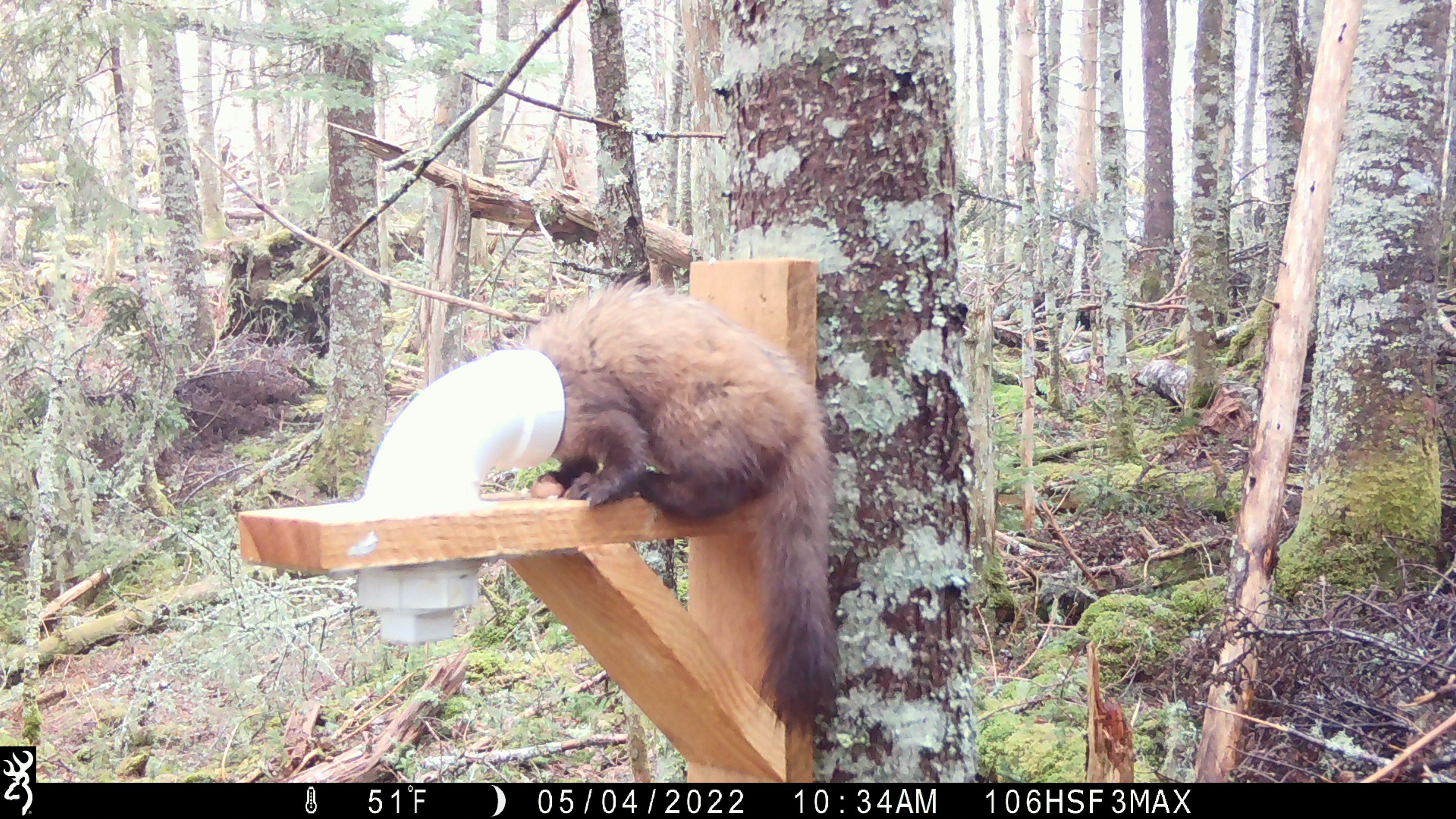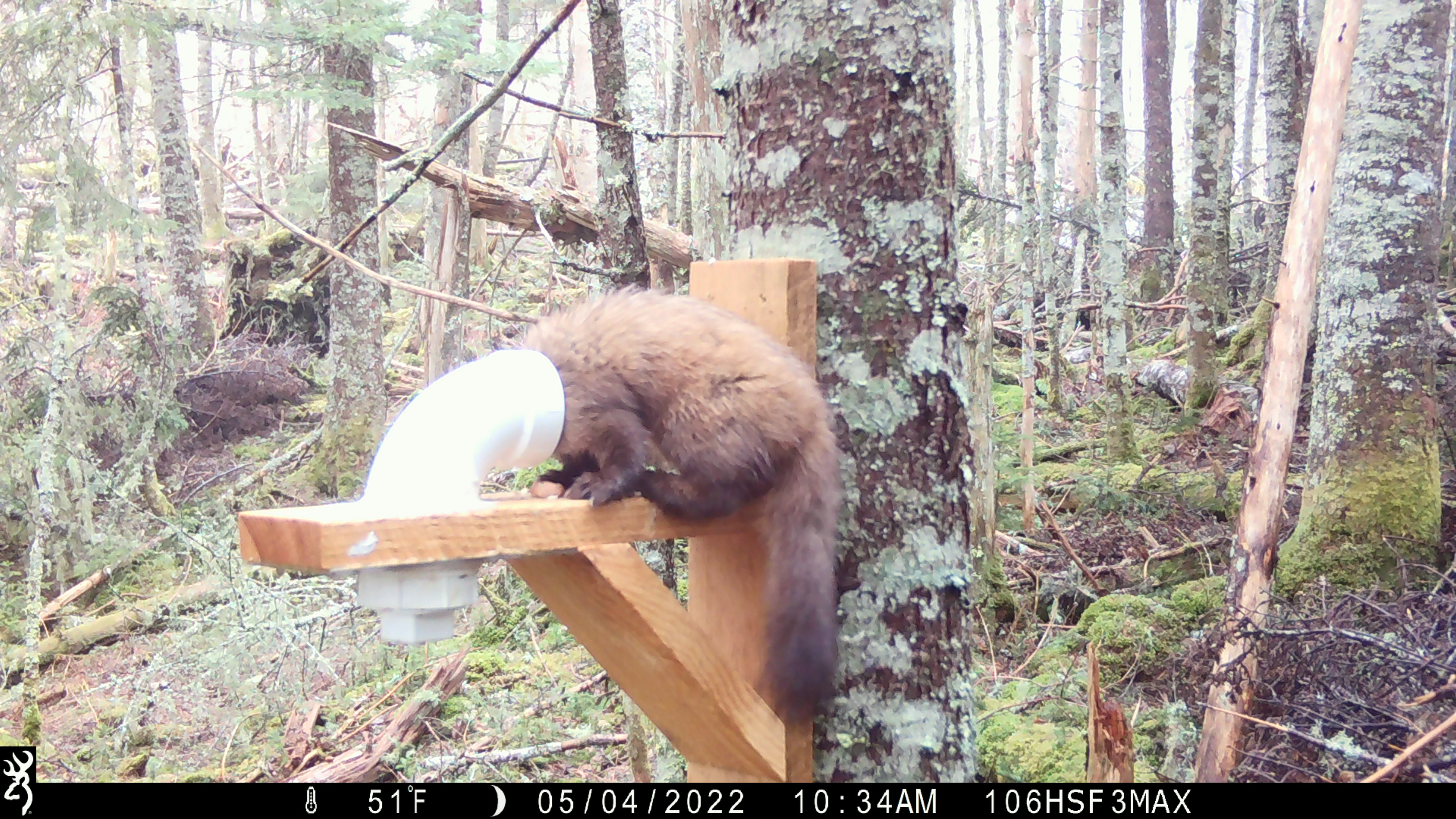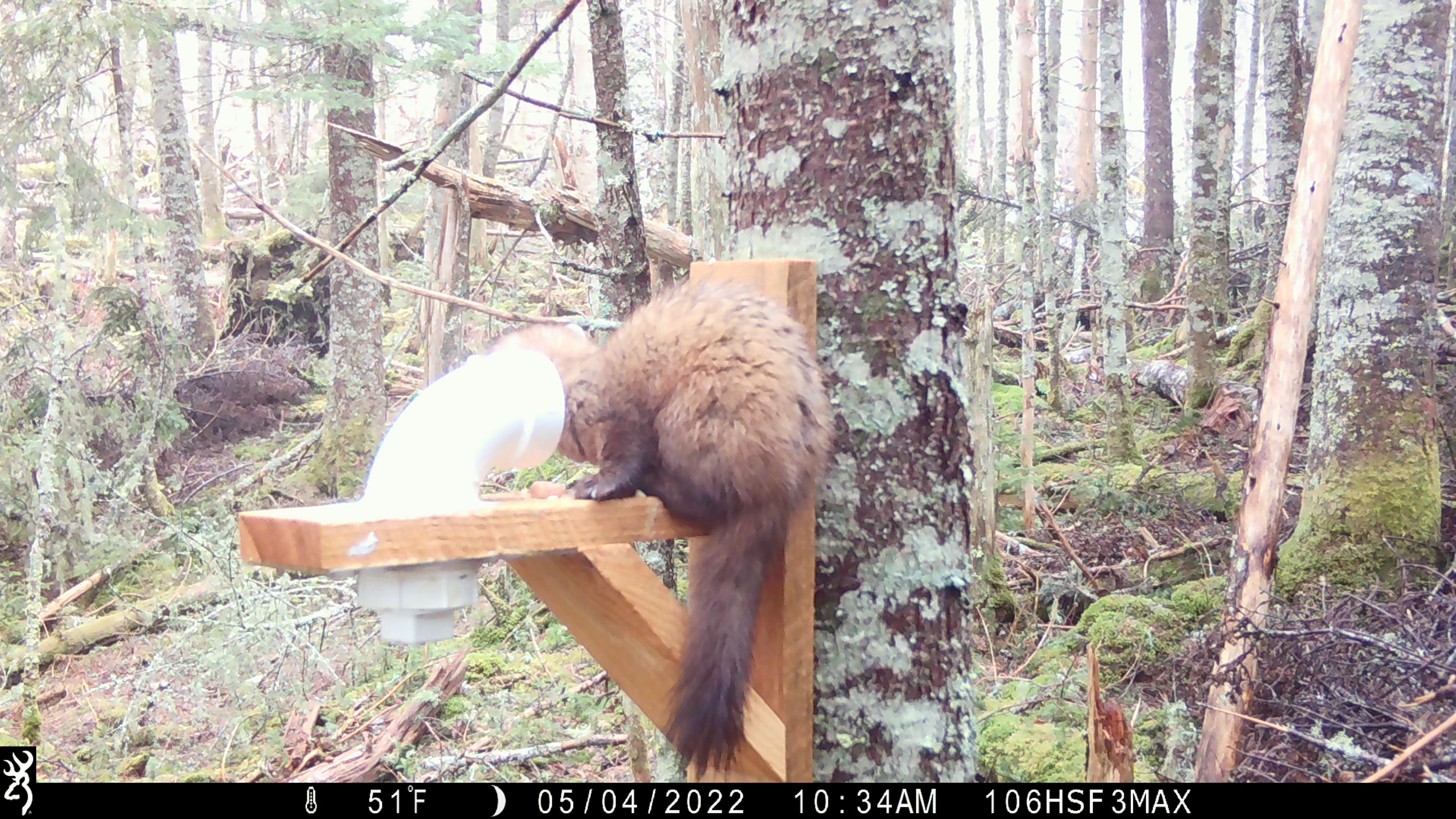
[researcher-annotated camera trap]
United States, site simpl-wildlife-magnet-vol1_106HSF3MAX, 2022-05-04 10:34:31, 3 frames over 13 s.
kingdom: Animalia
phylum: Chordata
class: Mammalia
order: Carnivora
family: Mustelidae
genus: Martes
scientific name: Martes americana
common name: american marten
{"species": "american marten (Martes americana)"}